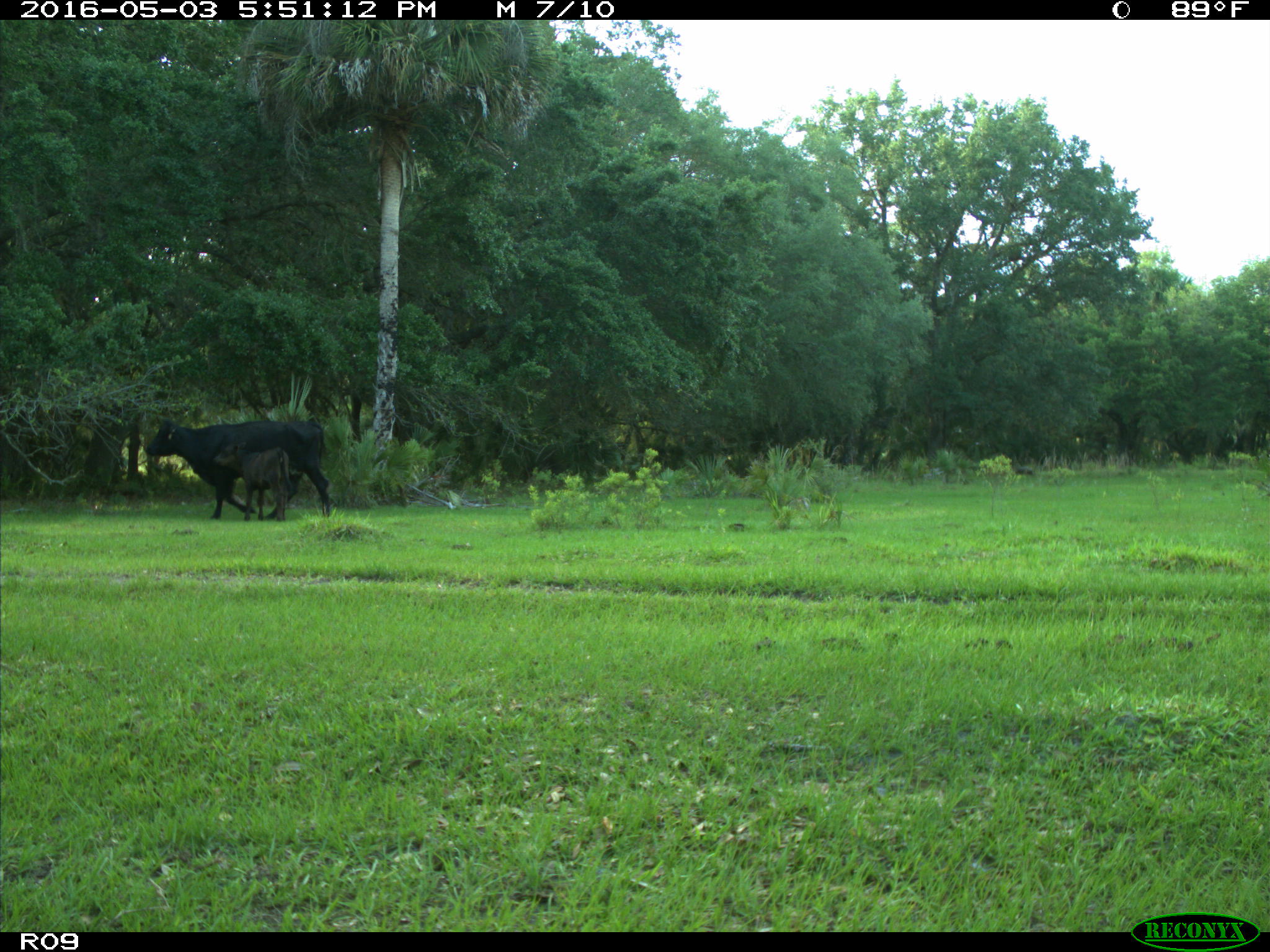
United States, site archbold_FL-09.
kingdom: Animalia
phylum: Chordata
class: Mammalia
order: Artiodactyla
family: Bovidae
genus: Bos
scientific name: Bos taurus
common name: domestic cow